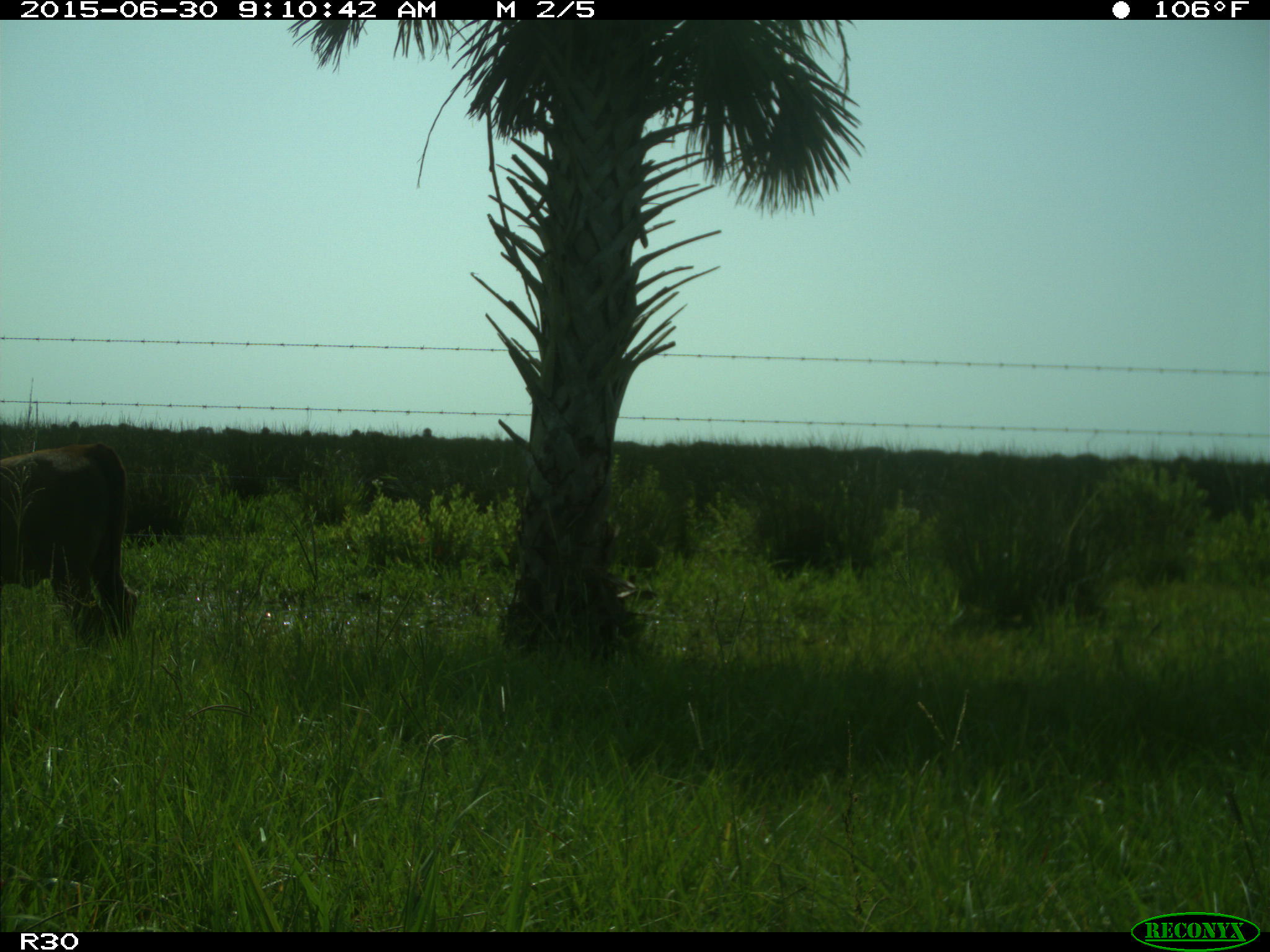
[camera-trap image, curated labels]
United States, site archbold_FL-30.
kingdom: Animalia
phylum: Chordata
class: Mammalia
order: Artiodactyla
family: Bovidae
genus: Bos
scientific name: Bos taurus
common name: domestic cow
Bos taurus (domestic cow).